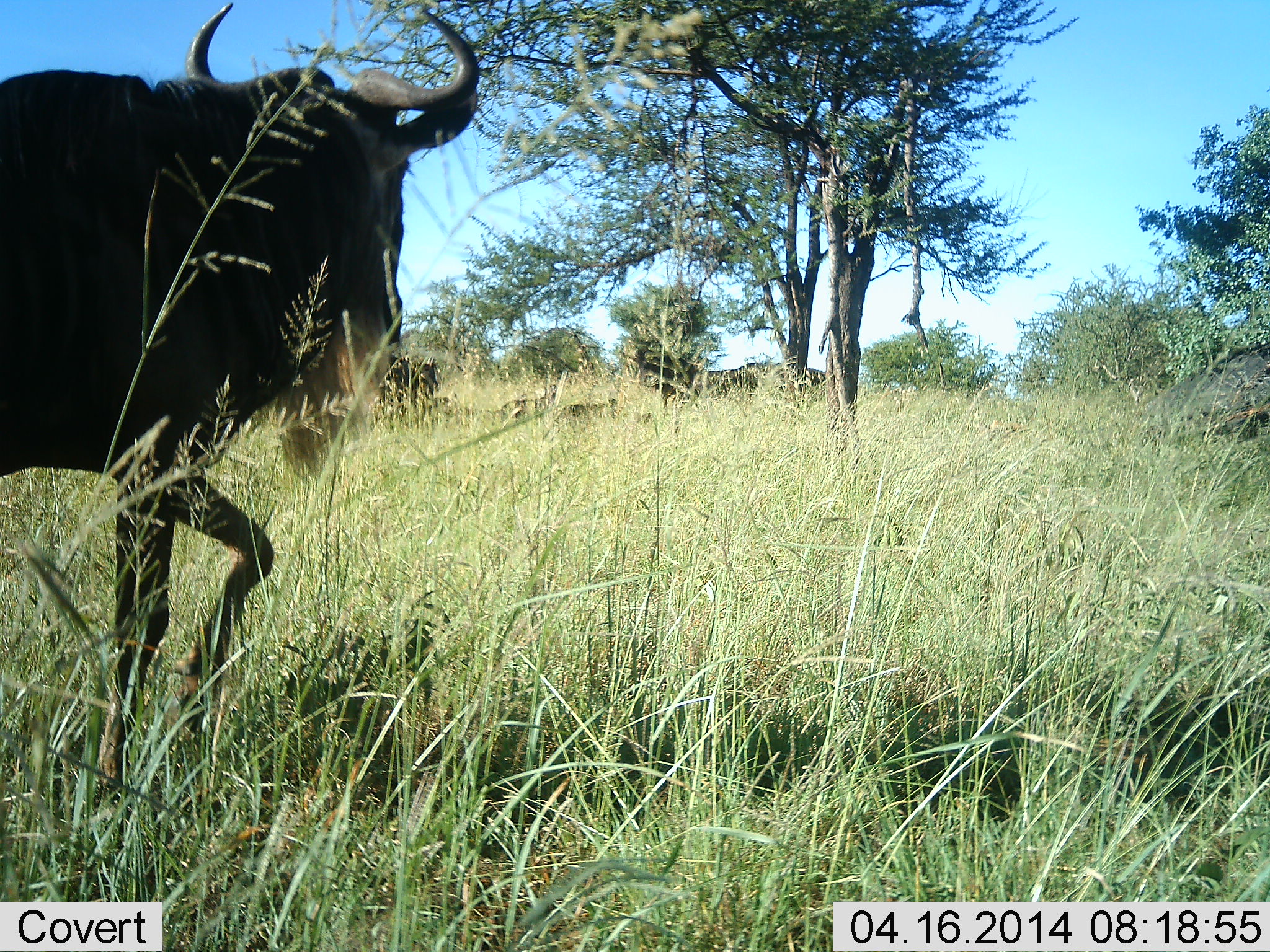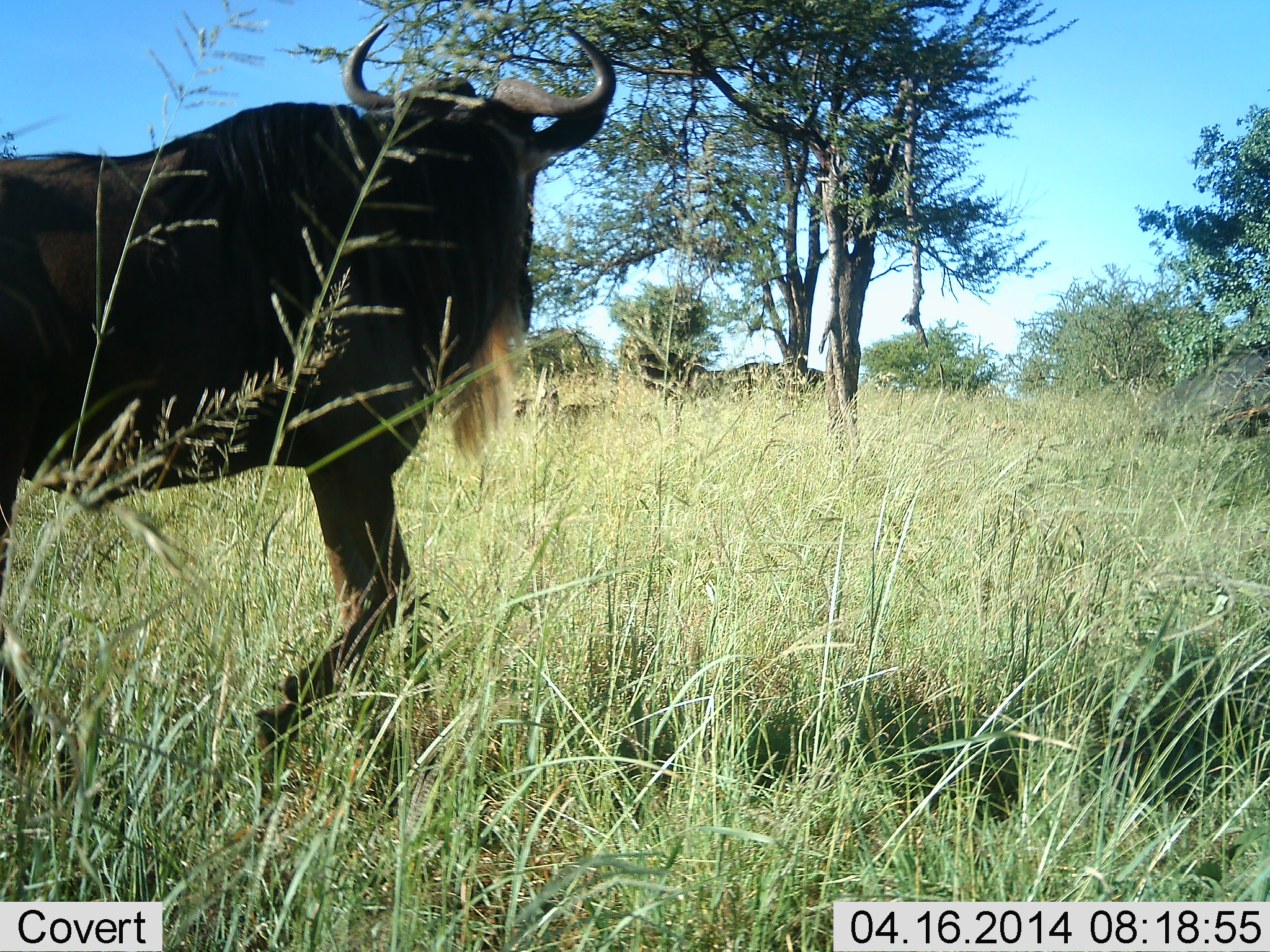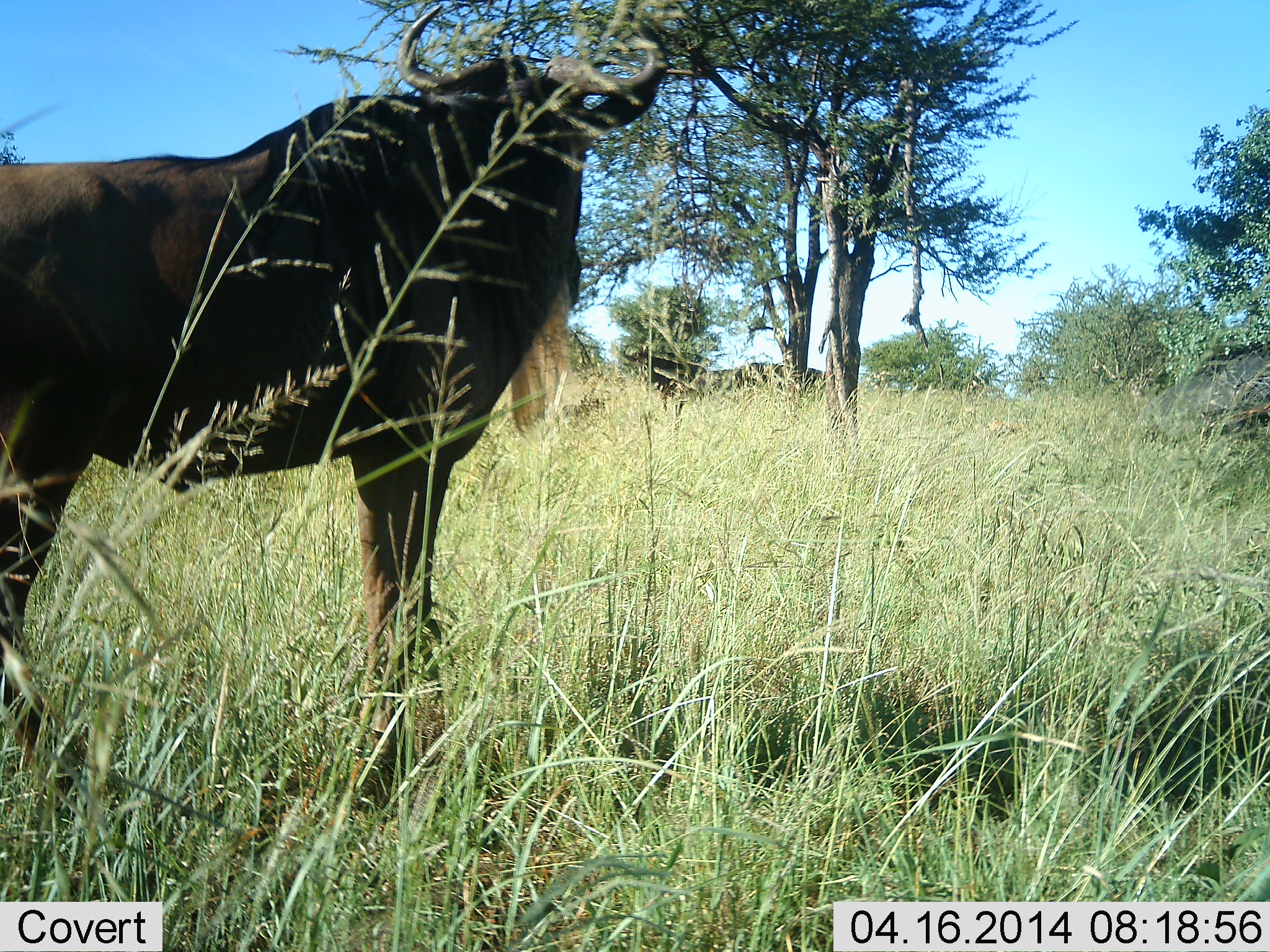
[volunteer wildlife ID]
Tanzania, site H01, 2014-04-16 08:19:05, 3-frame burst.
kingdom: Animalia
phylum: Chordata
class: Mammalia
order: Artiodactyla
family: Bovidae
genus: Connochaetes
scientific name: Connochaetes taurinus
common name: blue wildebeest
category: wildebeest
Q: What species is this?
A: Wildebeest (blue wildebeest) (Connochaetes taurinus).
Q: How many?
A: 1.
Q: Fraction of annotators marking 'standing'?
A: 19%.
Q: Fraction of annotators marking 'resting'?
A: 3%.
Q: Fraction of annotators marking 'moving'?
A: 84%.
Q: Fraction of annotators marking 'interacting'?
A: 0%.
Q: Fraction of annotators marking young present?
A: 0%.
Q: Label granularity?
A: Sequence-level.